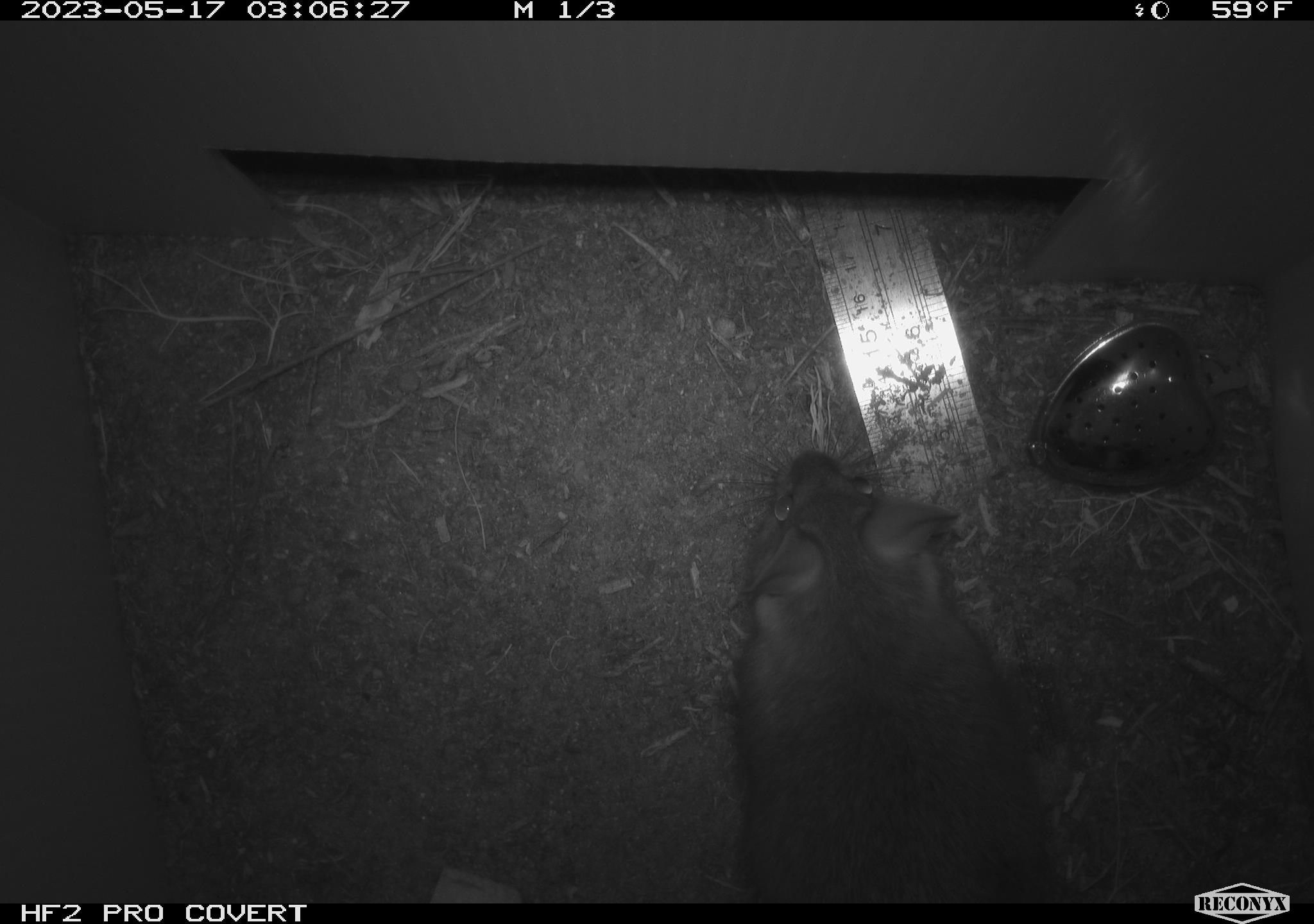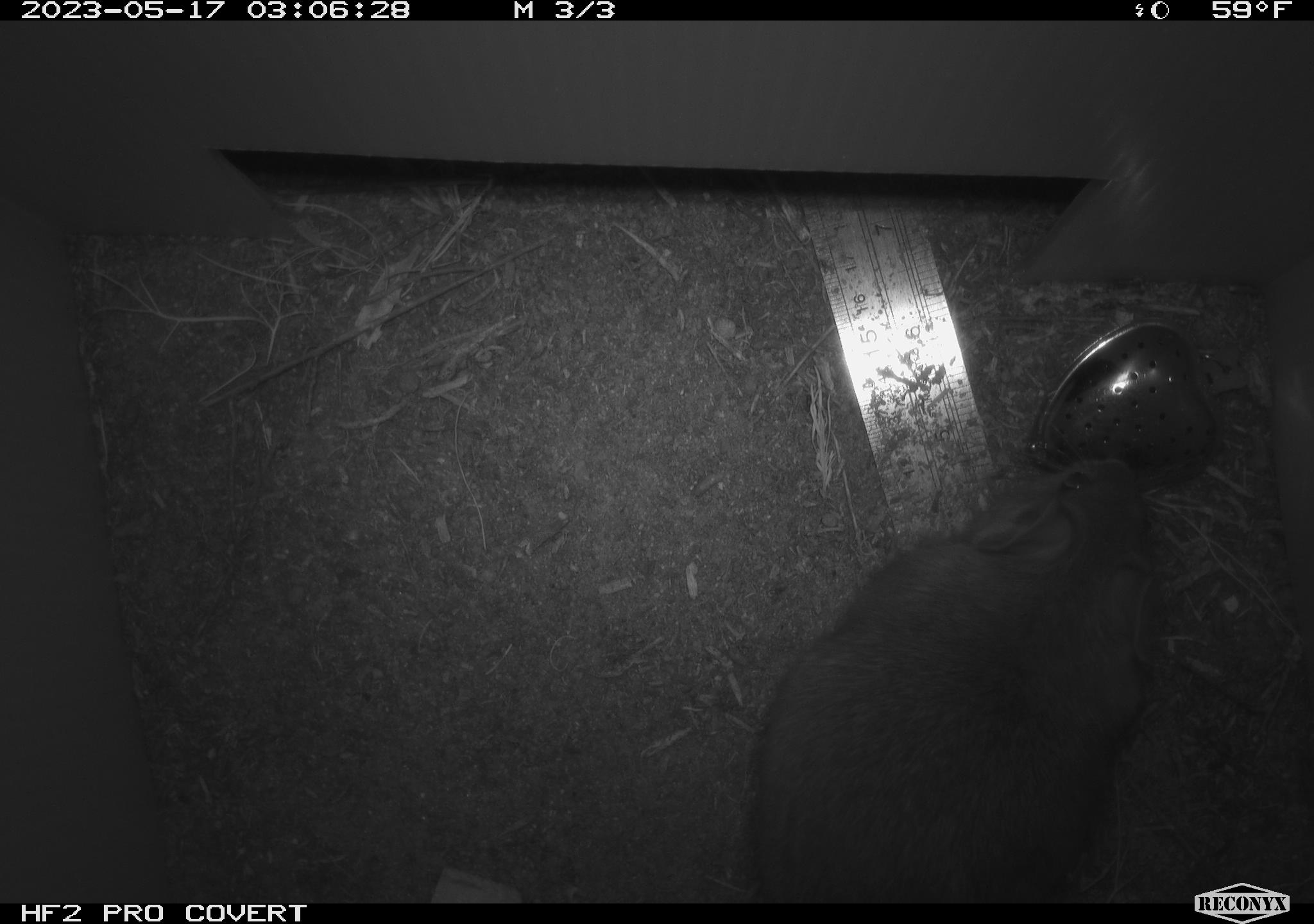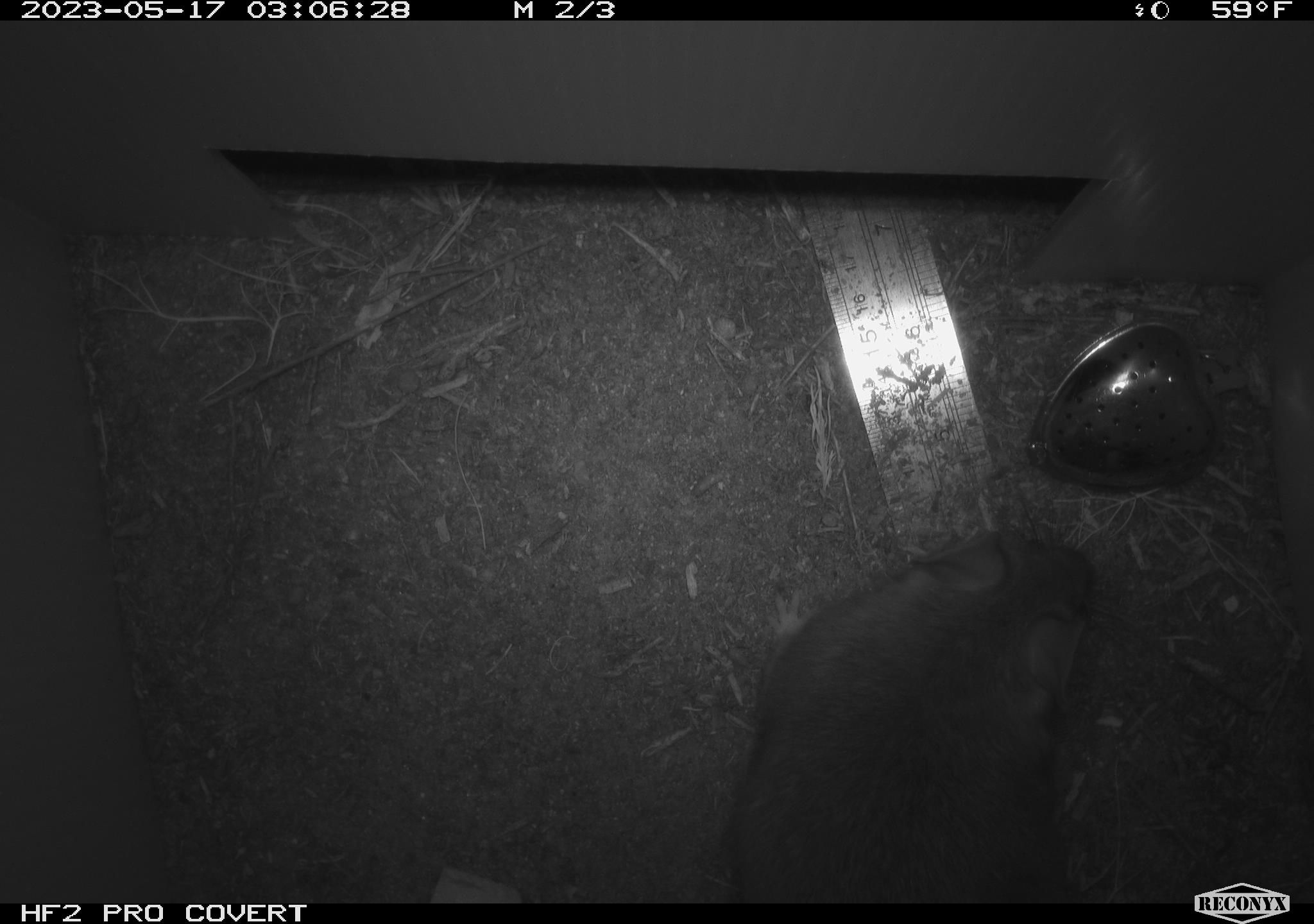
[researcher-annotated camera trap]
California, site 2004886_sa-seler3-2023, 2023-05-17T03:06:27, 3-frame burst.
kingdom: Animalia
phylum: Chordata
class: Mammalia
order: Rodentia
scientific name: Rodentia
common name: woodrat or rat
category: woodrat or rat species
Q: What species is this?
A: Woodrat or rat species (woodrat or rat) (Rodentia).